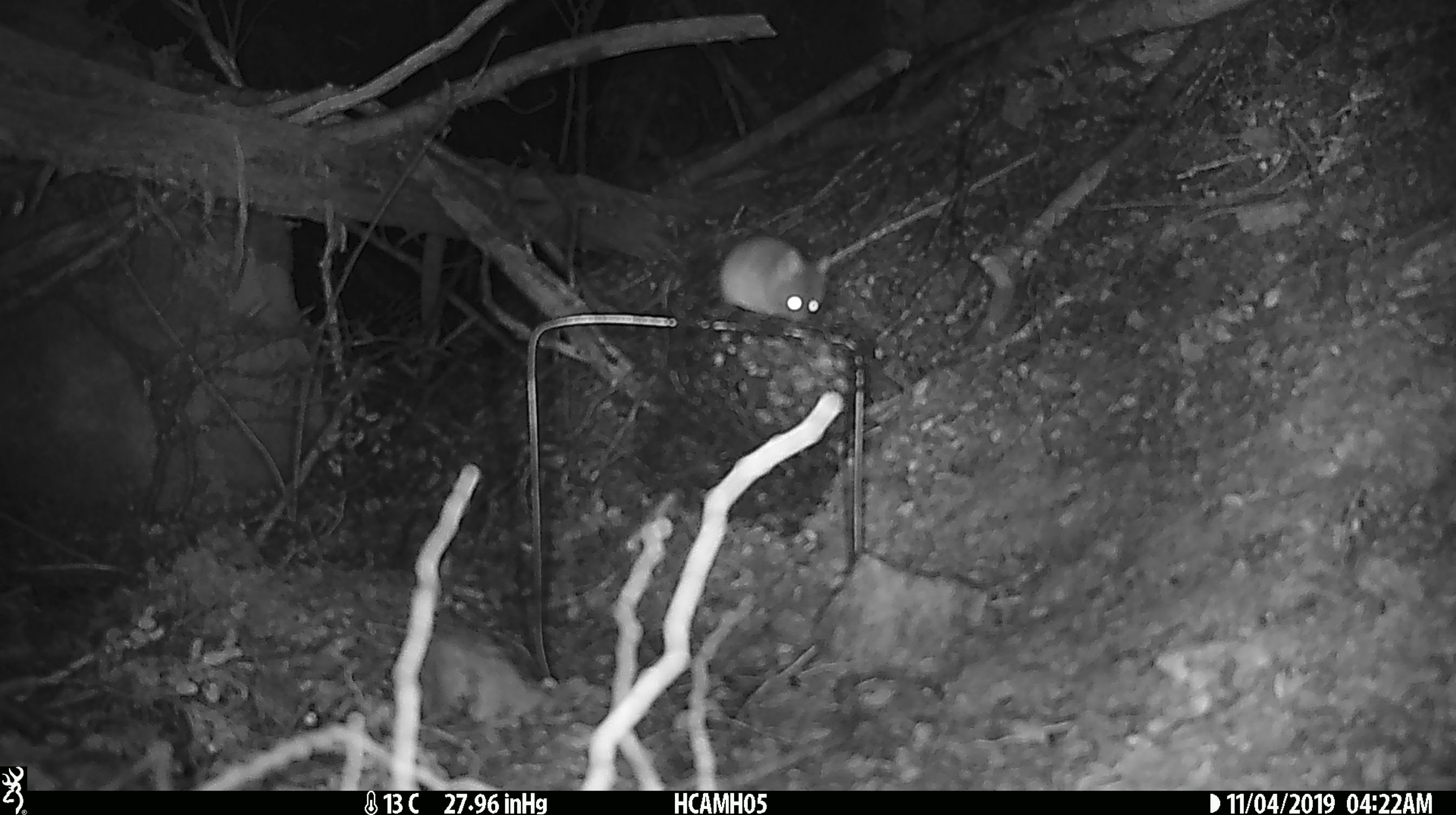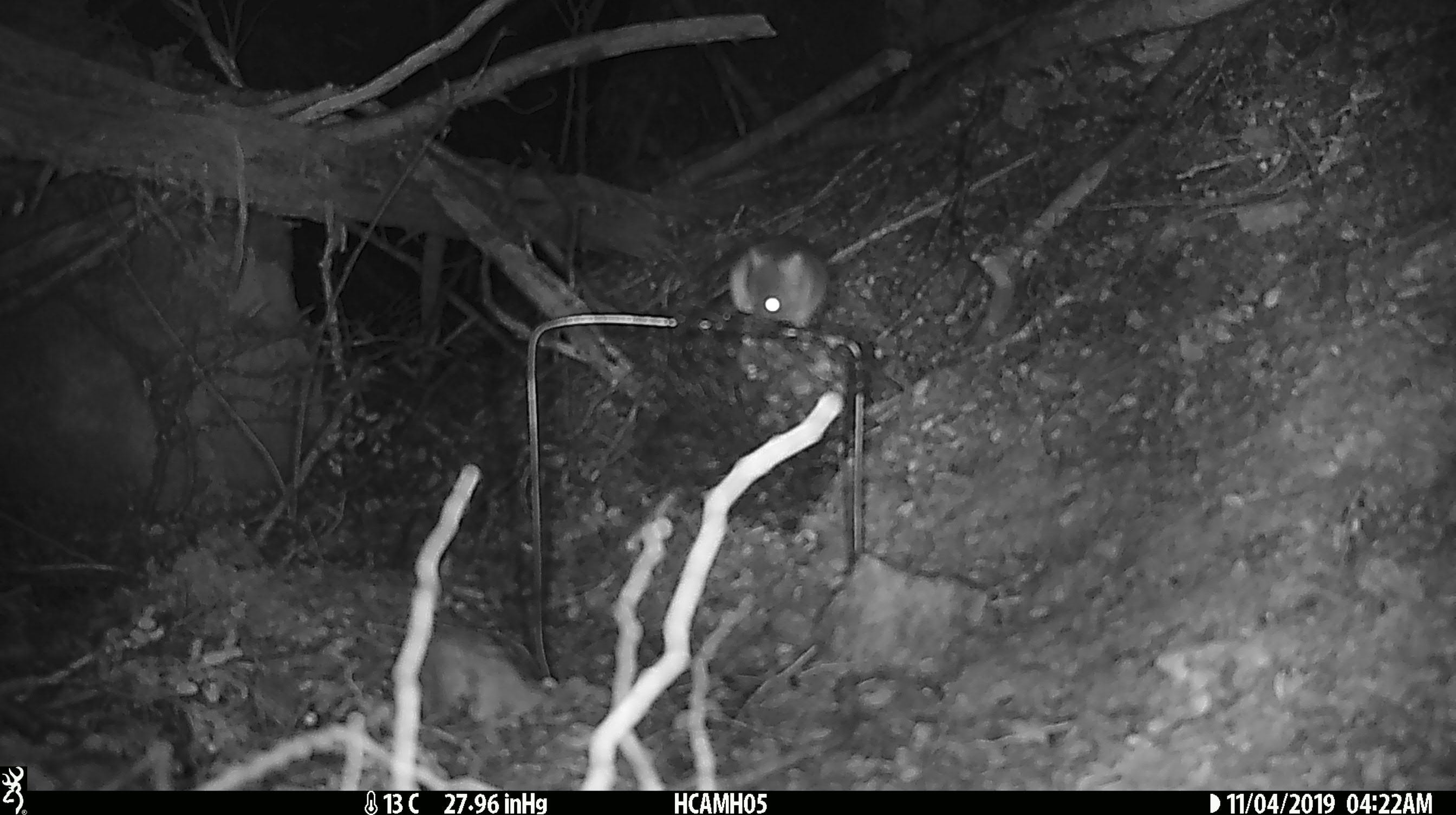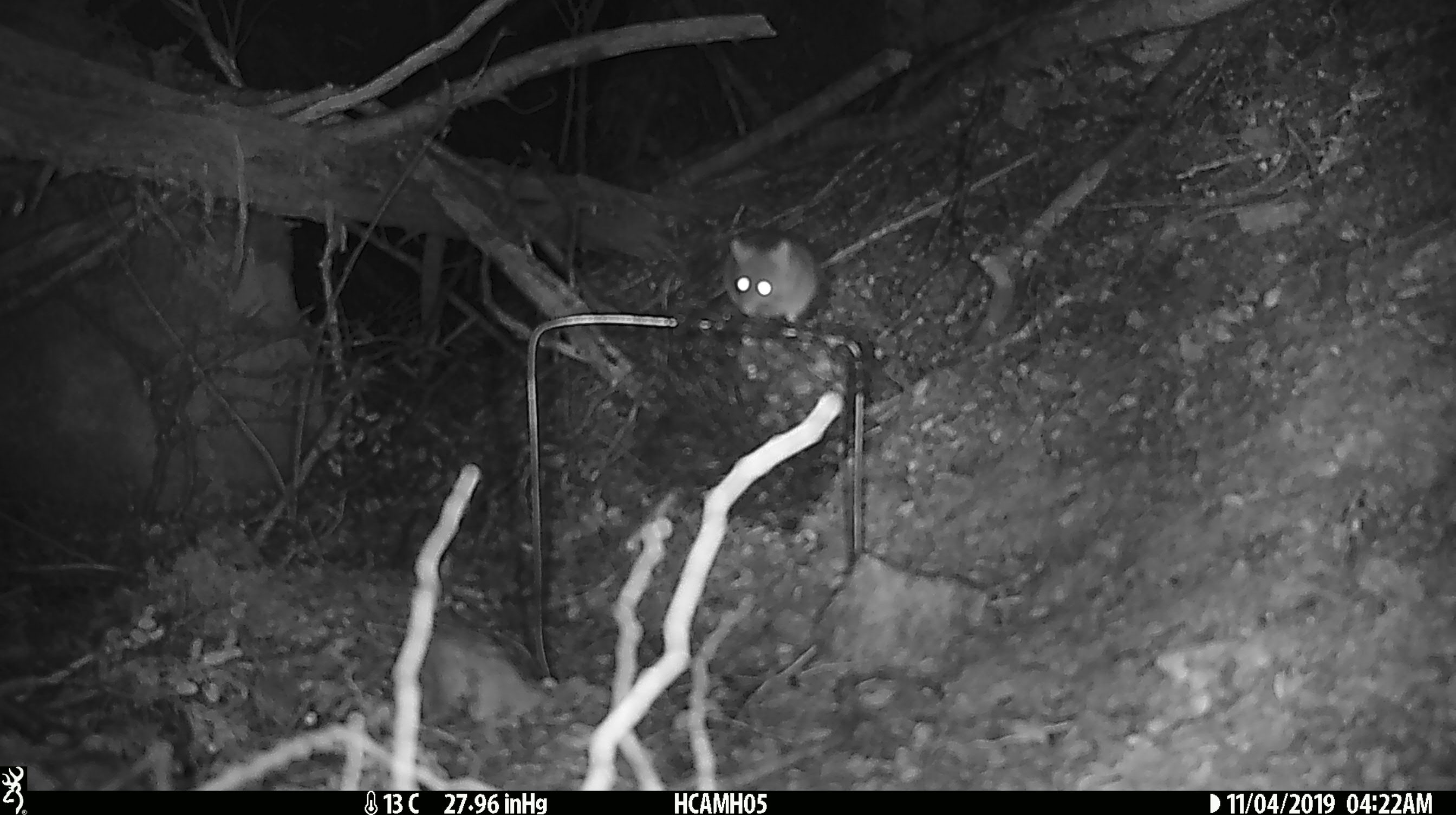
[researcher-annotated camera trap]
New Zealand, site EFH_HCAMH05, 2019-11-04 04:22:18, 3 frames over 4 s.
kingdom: Animalia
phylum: Chordata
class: Mammalia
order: Rodentia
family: Muridae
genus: Mus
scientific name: Mus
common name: mouse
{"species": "mouse (Mus)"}